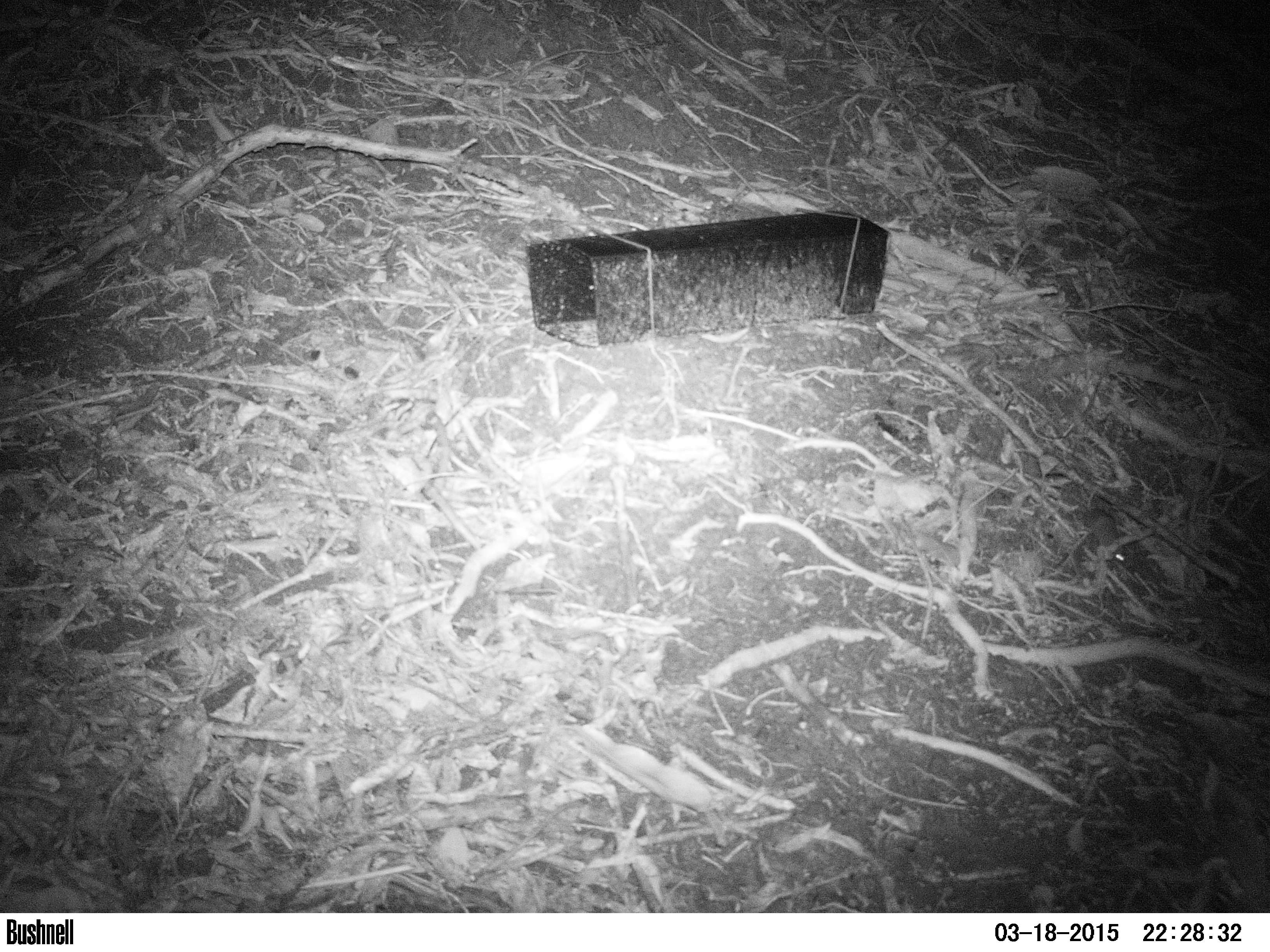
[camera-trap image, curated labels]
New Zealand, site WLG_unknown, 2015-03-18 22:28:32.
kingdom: Animalia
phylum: Chordata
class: Mammalia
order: Rodentia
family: Muridae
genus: Mus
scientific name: Mus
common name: mouse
Mouse (Mus).